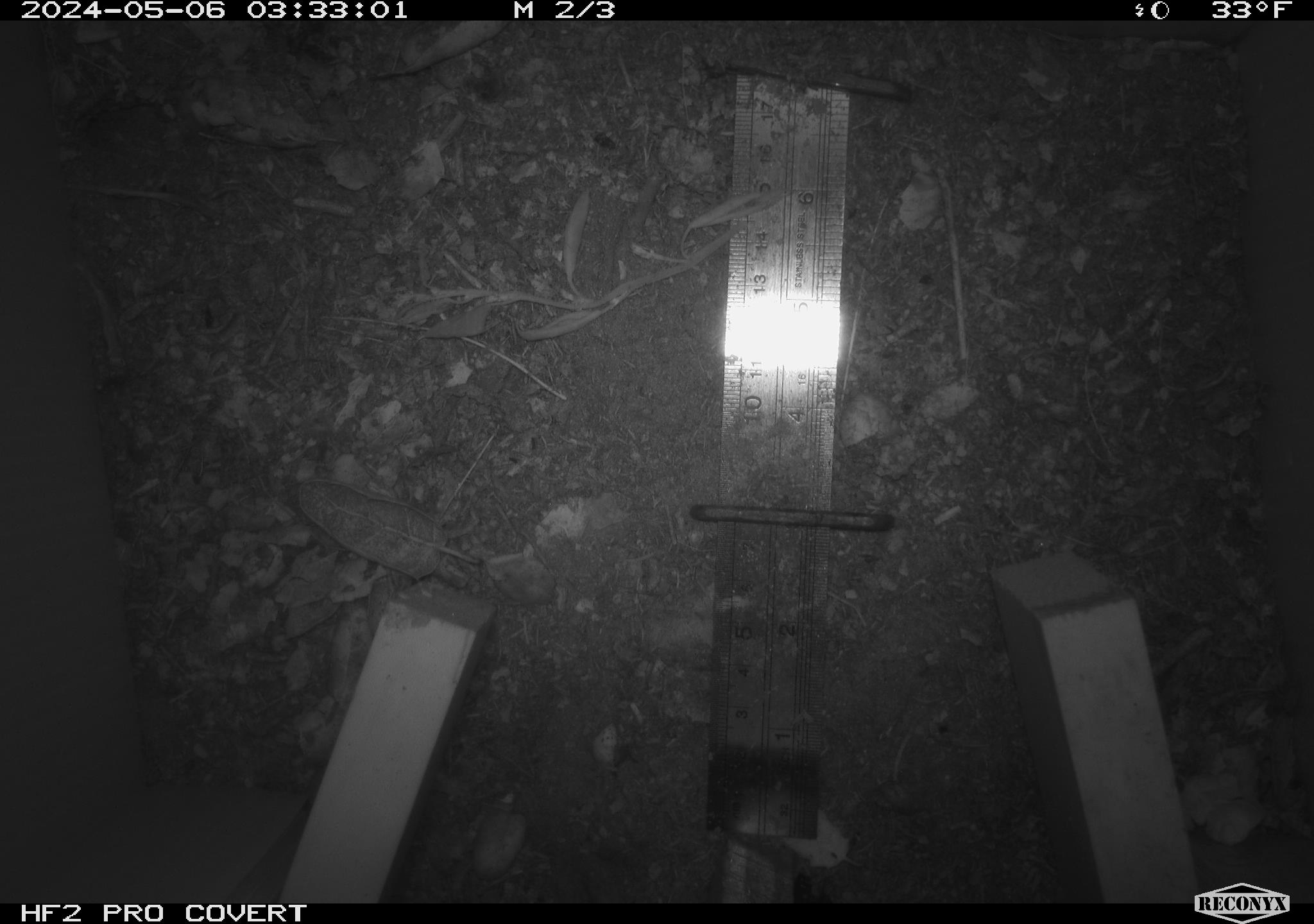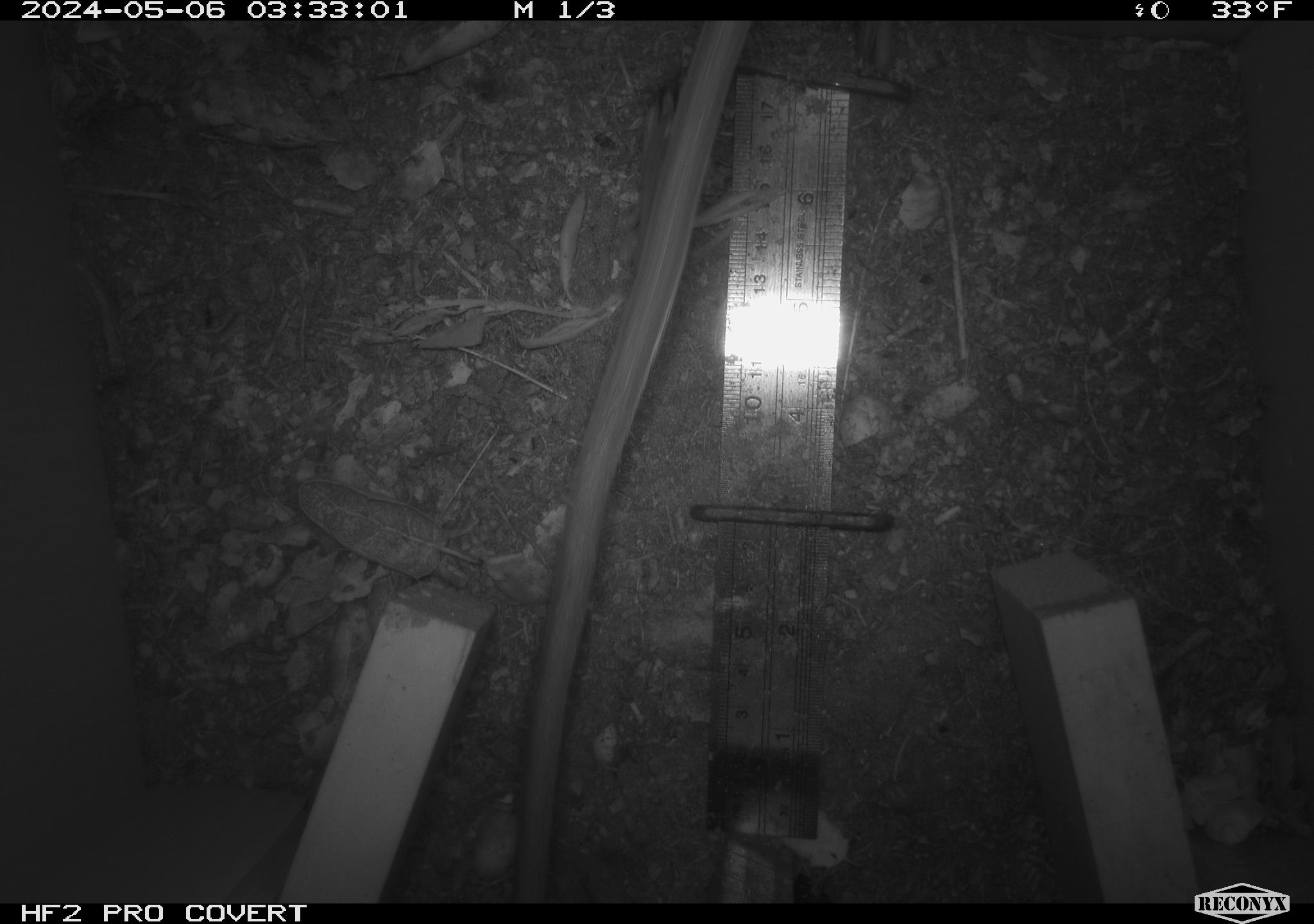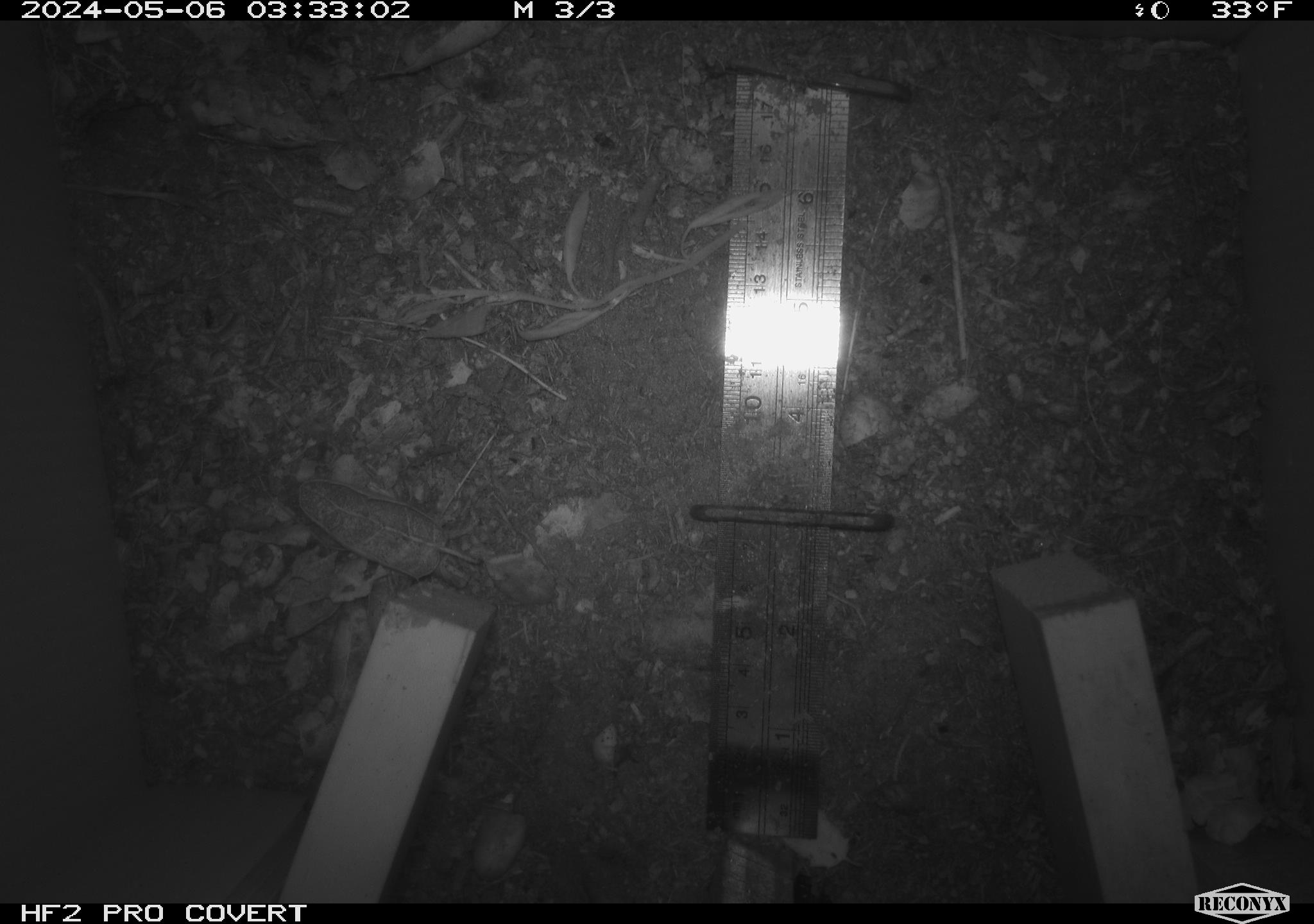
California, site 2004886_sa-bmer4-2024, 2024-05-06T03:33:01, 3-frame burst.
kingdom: Animalia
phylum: Chordata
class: Mammalia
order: Rodentia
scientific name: Rodentia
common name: woodrat or rat or mouse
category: woodrat or rat or mouse species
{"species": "woodrat or rat or mouse species (woodrat or rat or mouse) (Rodentia)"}